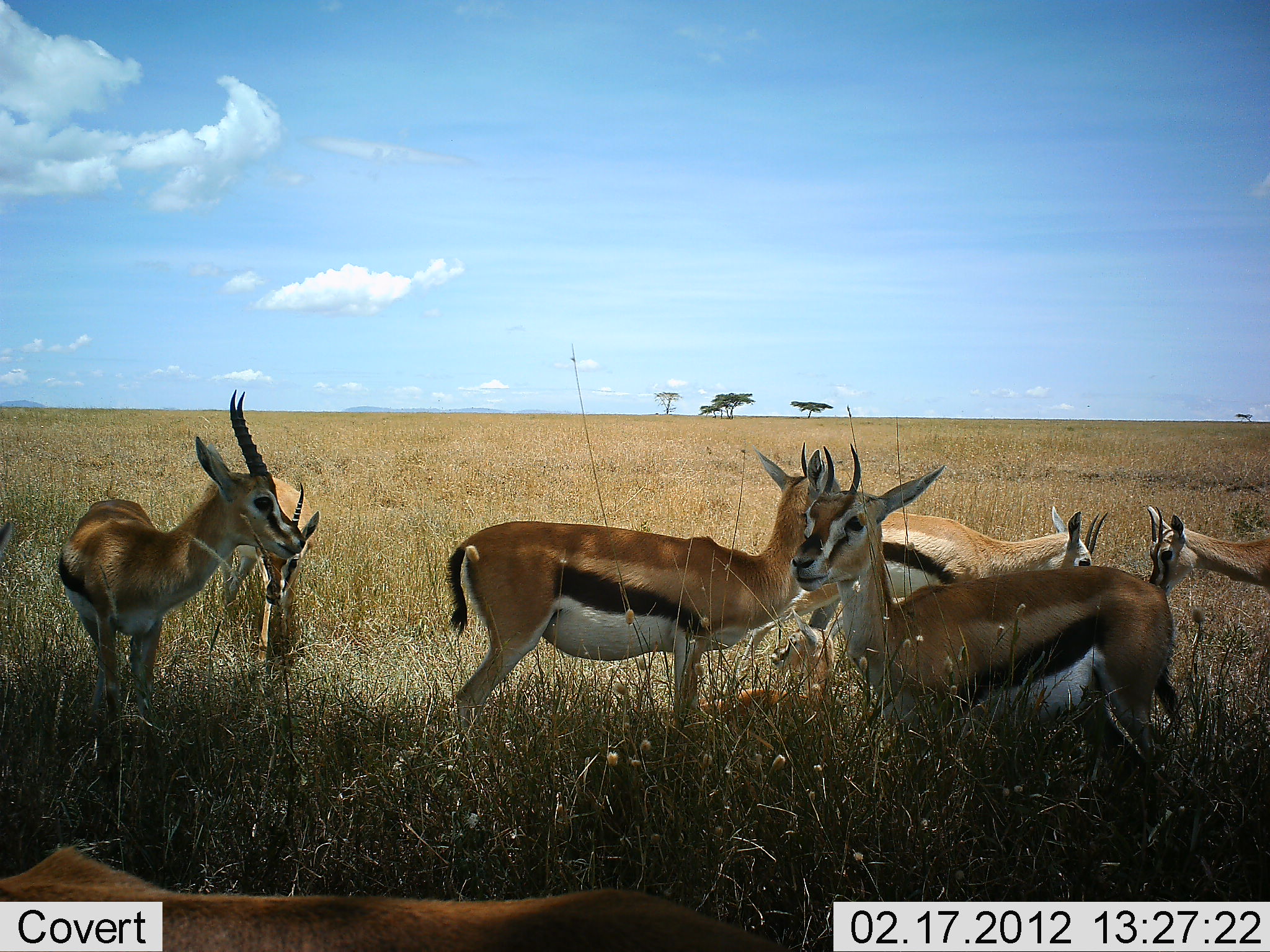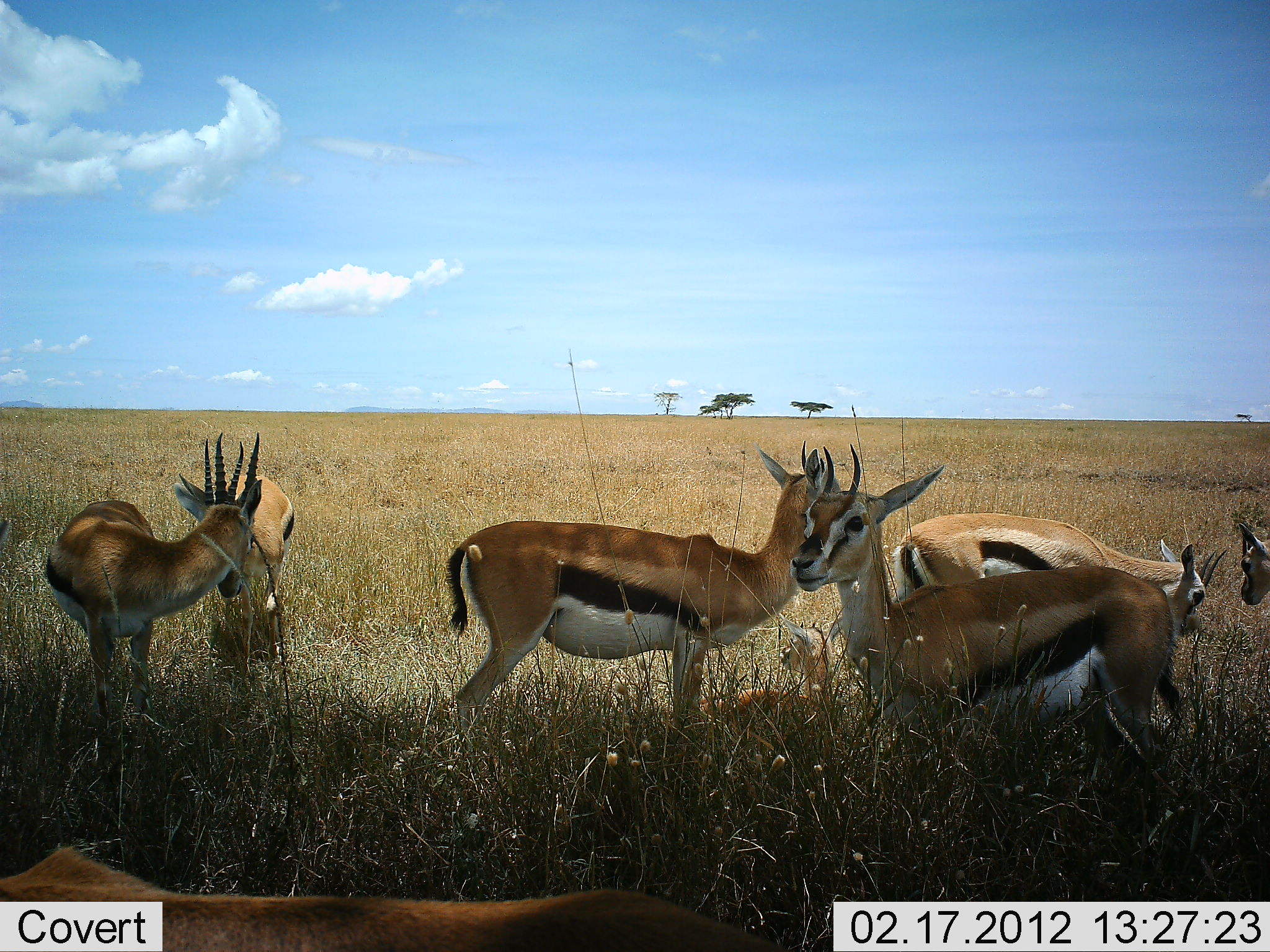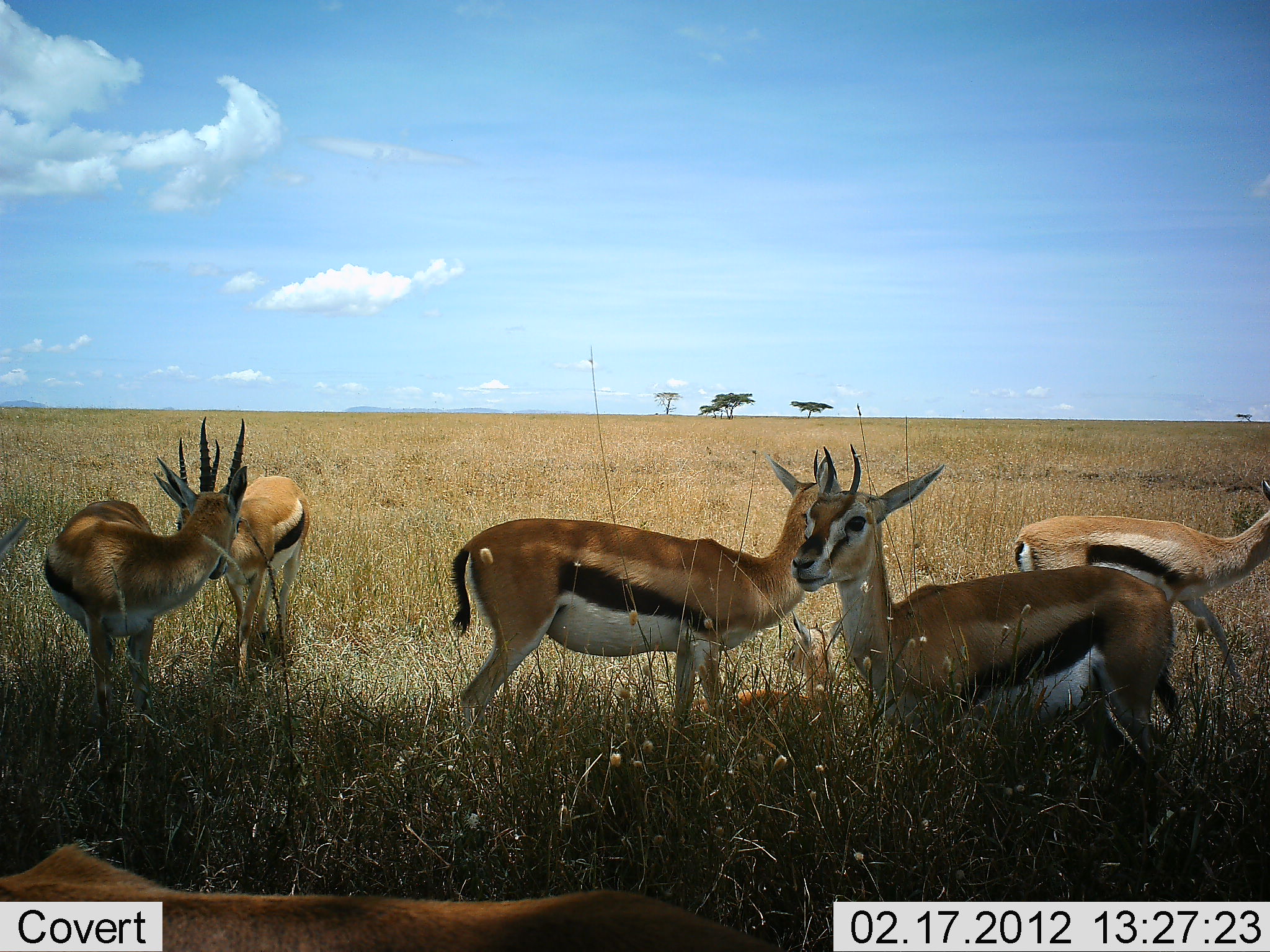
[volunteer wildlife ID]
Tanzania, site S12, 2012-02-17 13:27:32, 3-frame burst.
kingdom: Animalia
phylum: Chordata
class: Mammalia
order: Artiodactyla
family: Bovidae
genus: Eudorcas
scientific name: Eudorcas thomsonii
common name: thomson's gazelle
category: gazellethomsons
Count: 7.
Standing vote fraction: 86%.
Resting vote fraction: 67%.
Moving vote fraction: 24%.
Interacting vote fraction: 67%.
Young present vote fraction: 43%.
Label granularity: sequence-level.